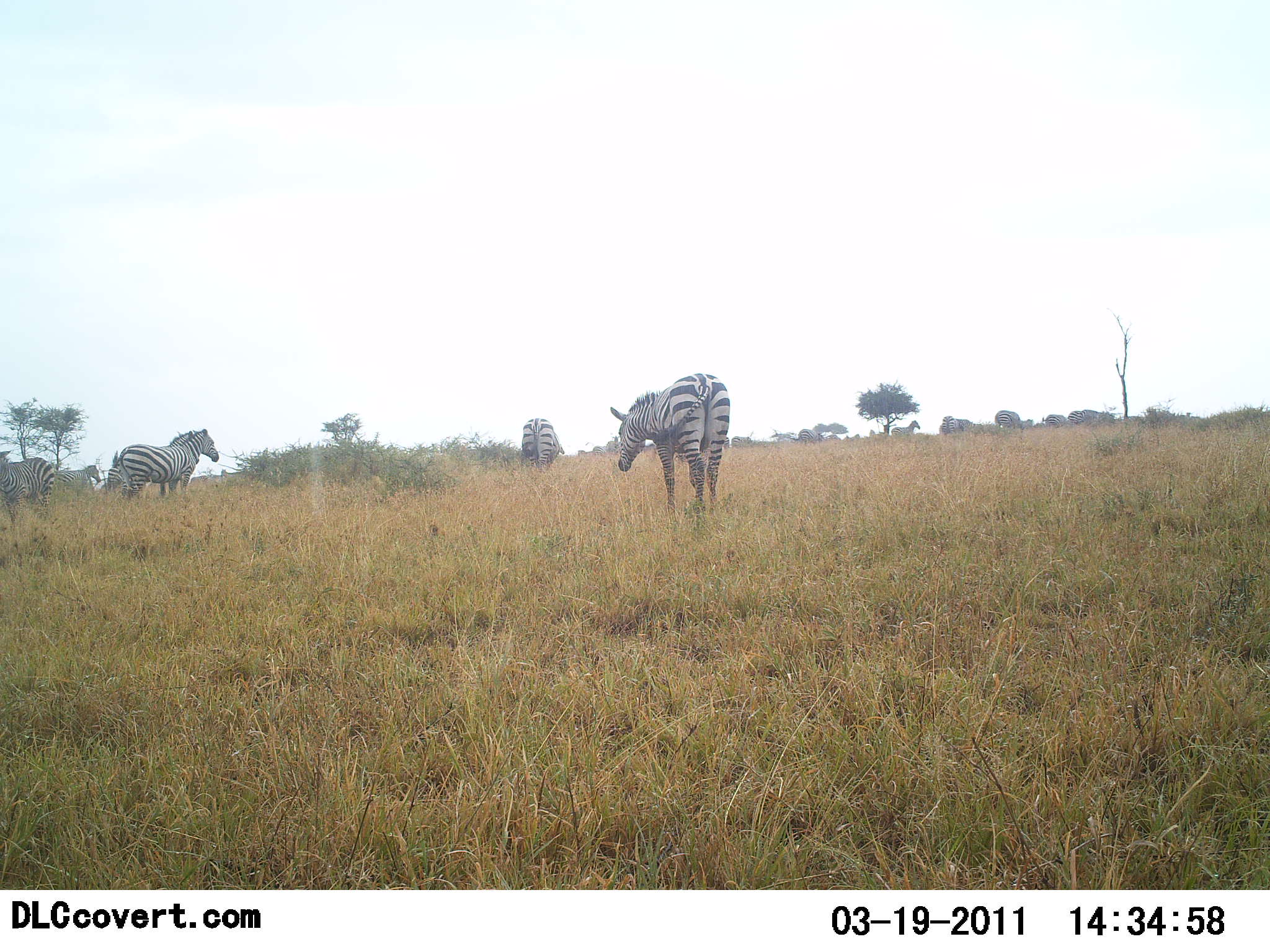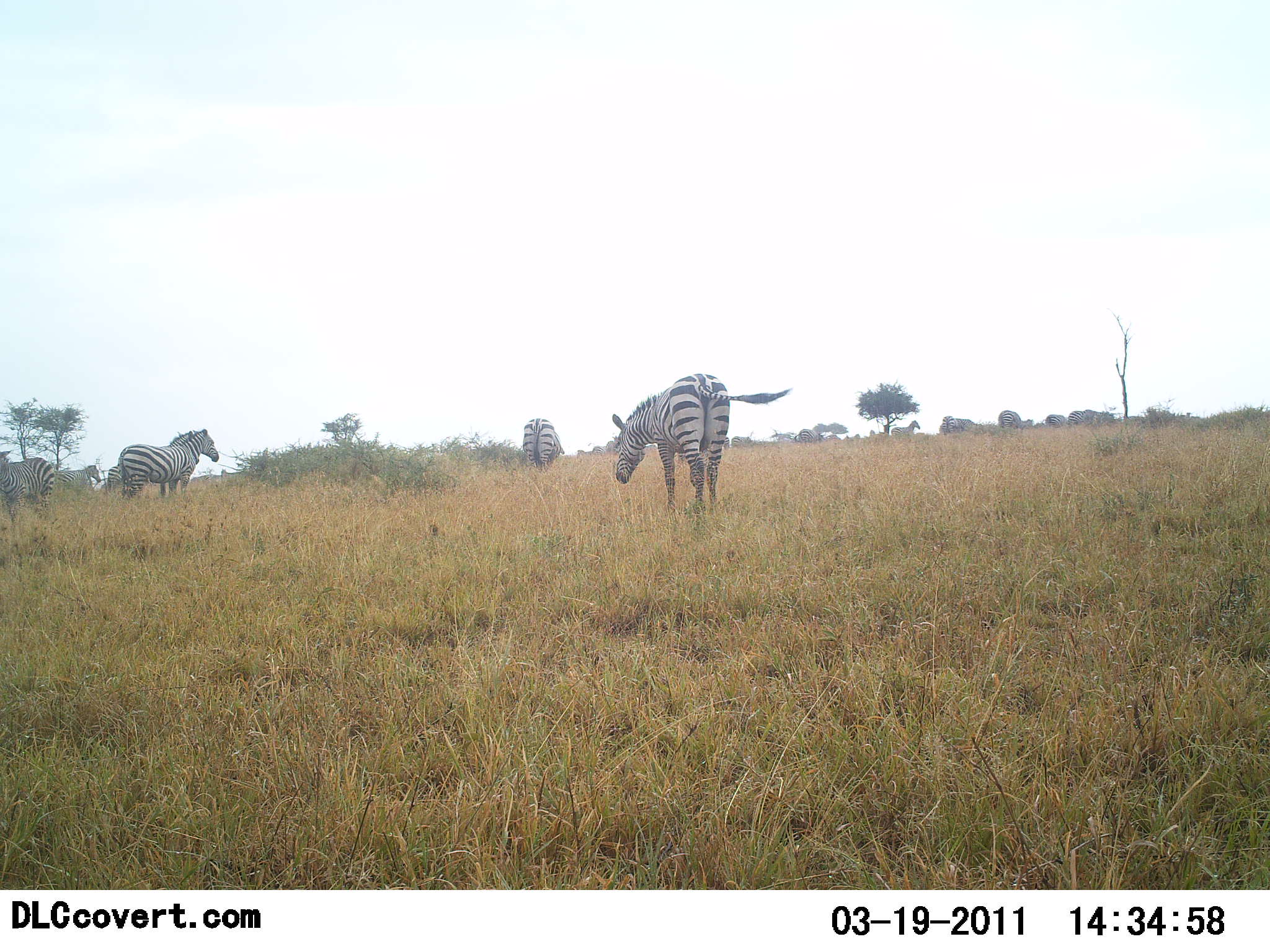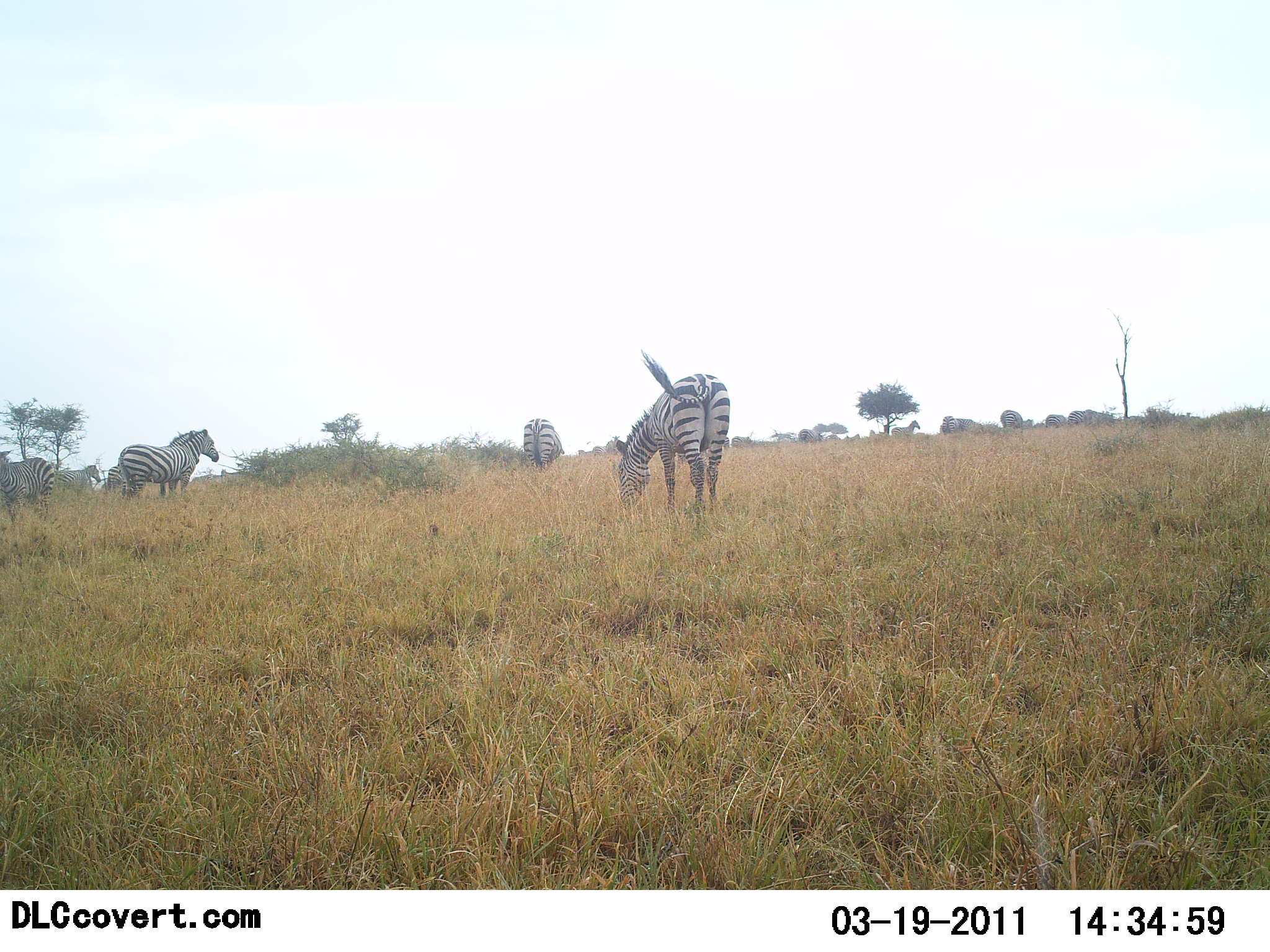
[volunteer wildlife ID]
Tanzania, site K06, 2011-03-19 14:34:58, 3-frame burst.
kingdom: Animalia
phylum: Chordata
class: Mammalia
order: Perissodactyla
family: Equidae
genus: Equus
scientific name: Equus quagga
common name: plains zebra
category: zebra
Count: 6.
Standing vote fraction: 92%.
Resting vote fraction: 0%.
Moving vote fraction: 17%.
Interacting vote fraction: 0%.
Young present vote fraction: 0%.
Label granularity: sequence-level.